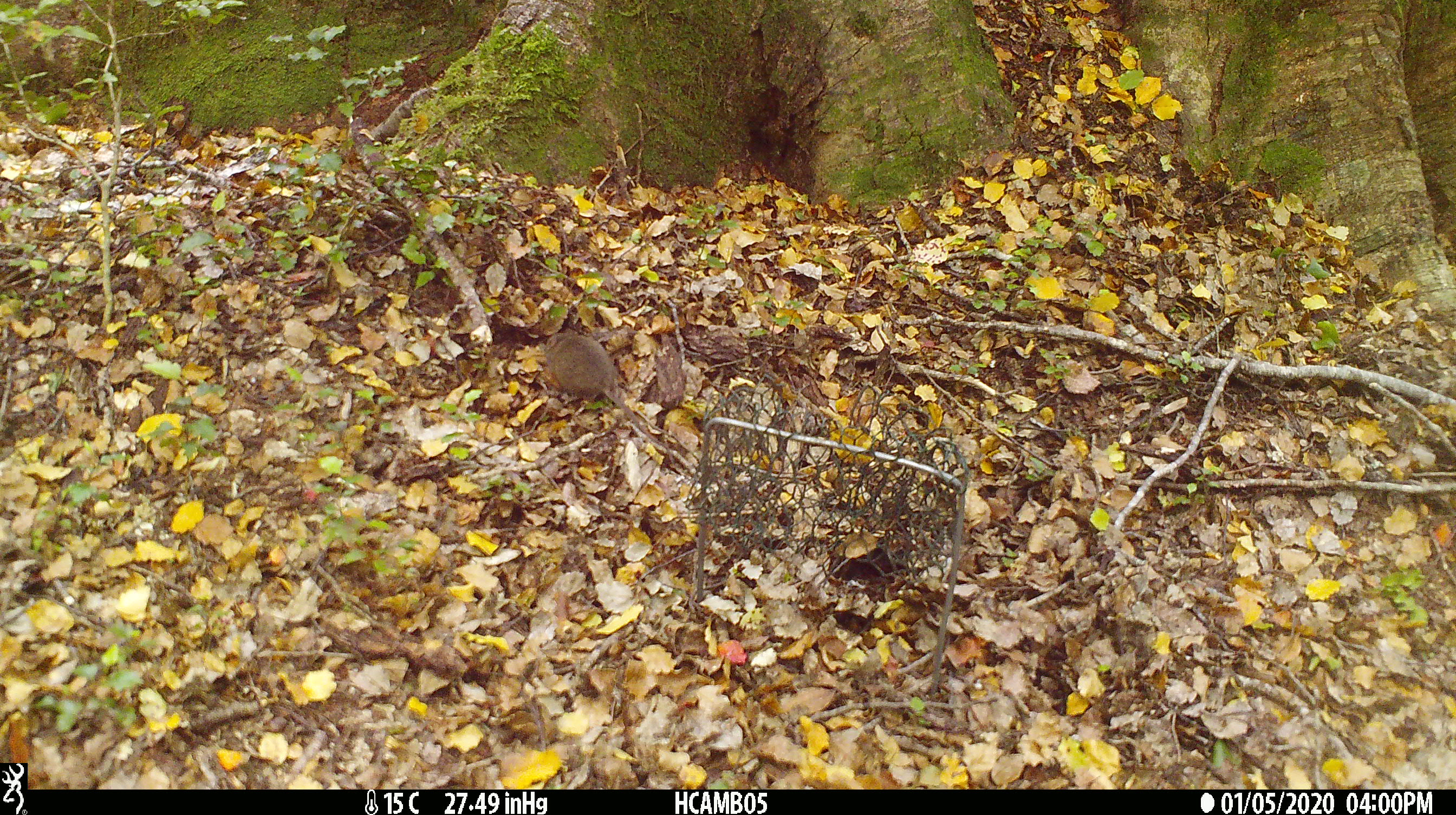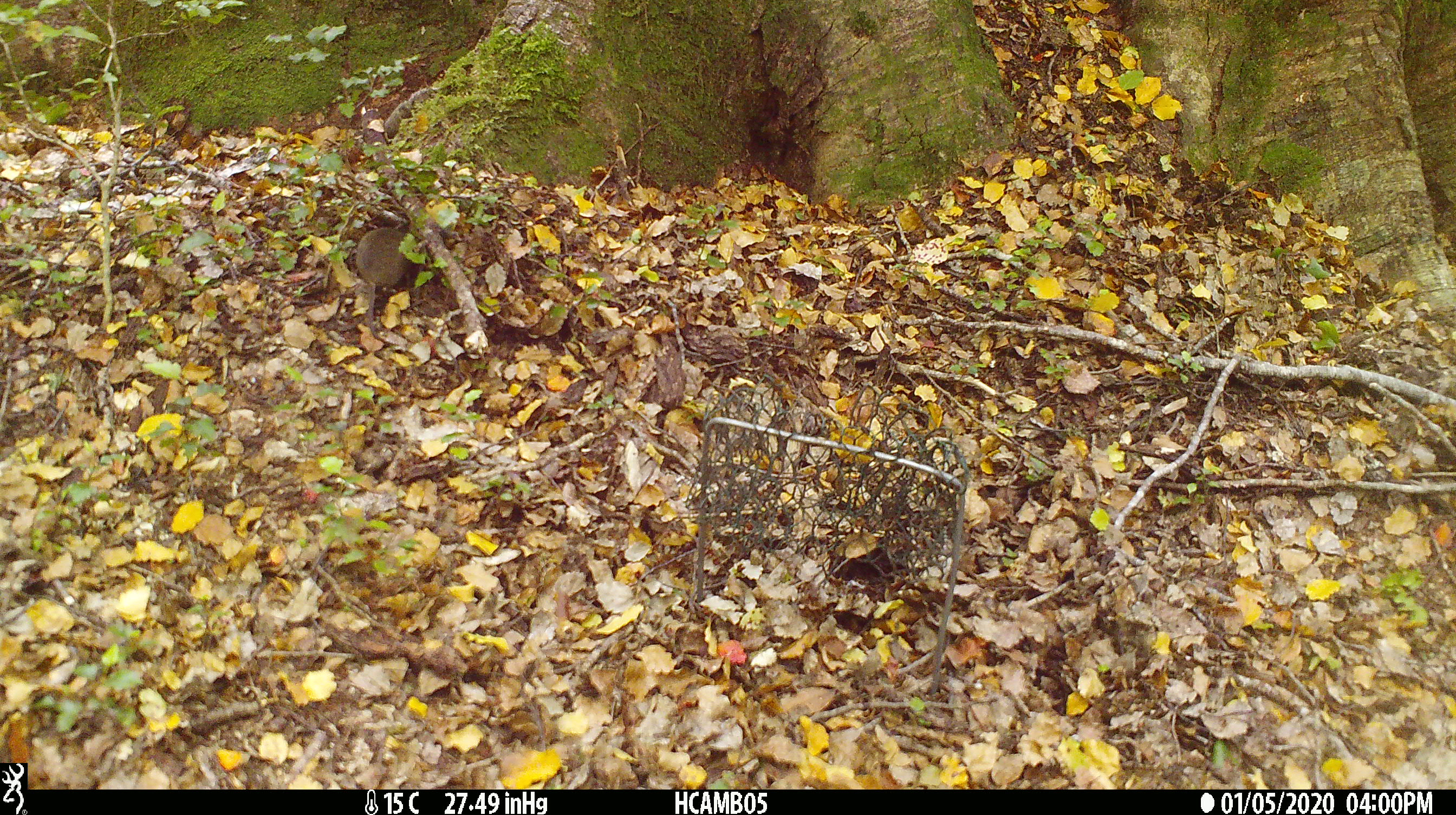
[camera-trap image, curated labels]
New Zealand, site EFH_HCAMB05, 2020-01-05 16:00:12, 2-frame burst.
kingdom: Animalia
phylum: Chordata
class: Mammalia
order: Rodentia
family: Muridae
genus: Mus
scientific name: Mus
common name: mouse